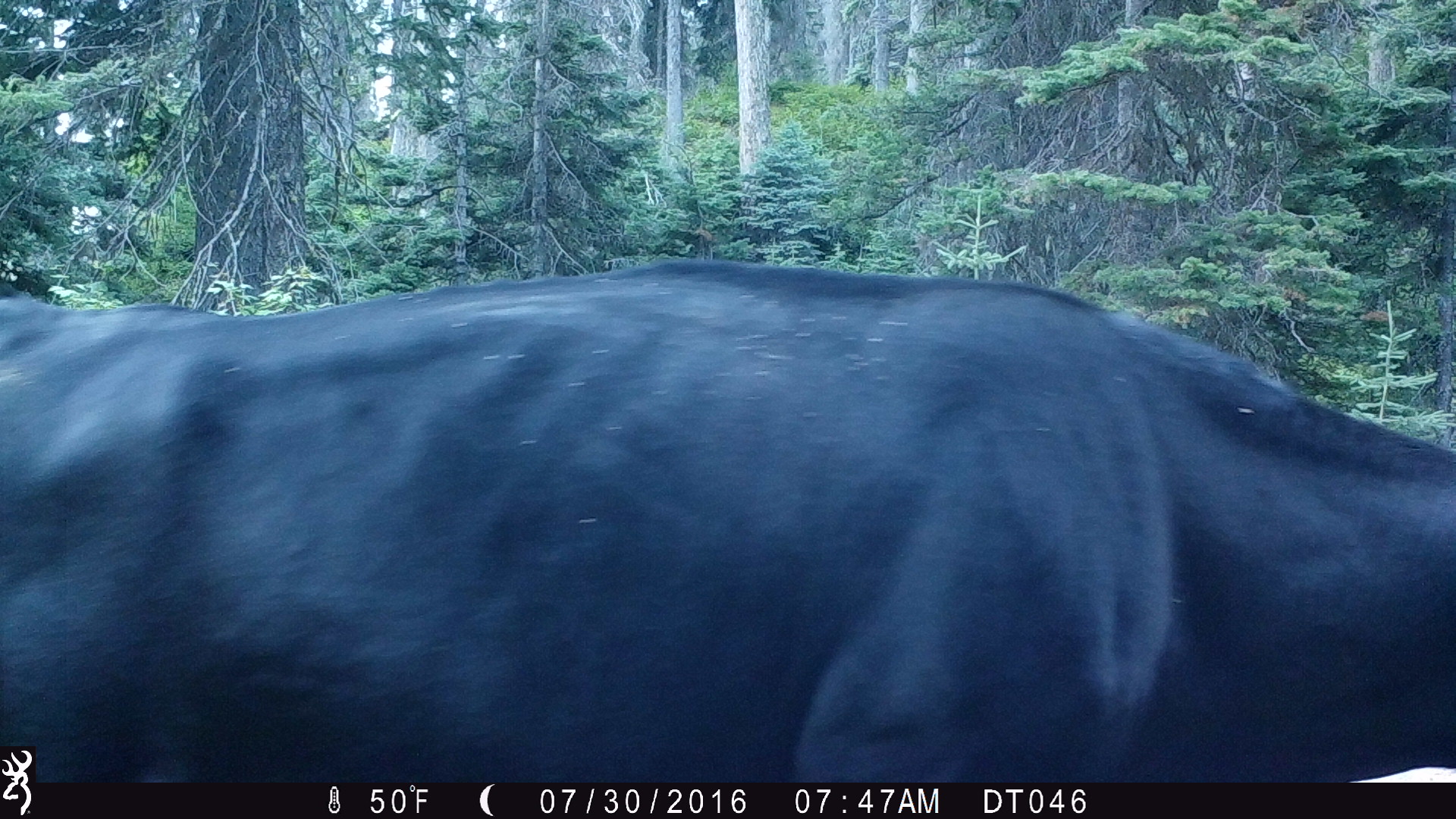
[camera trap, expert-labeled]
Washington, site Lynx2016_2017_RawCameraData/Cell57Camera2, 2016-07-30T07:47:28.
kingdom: Animalia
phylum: Chordata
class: Mammalia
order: Artiodactyla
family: Bovidae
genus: Bos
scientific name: Bos taurus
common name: domestic cattle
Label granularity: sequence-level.